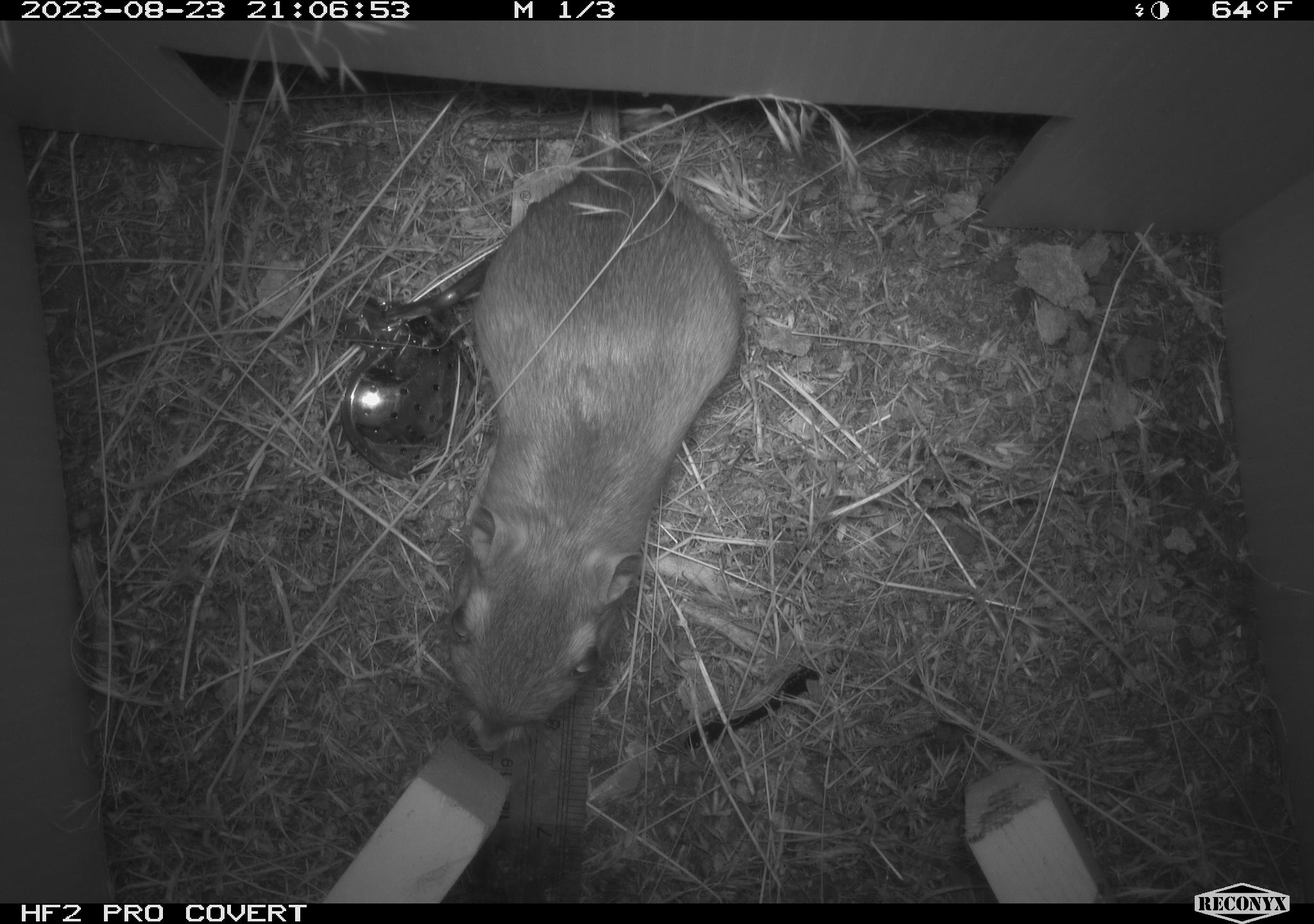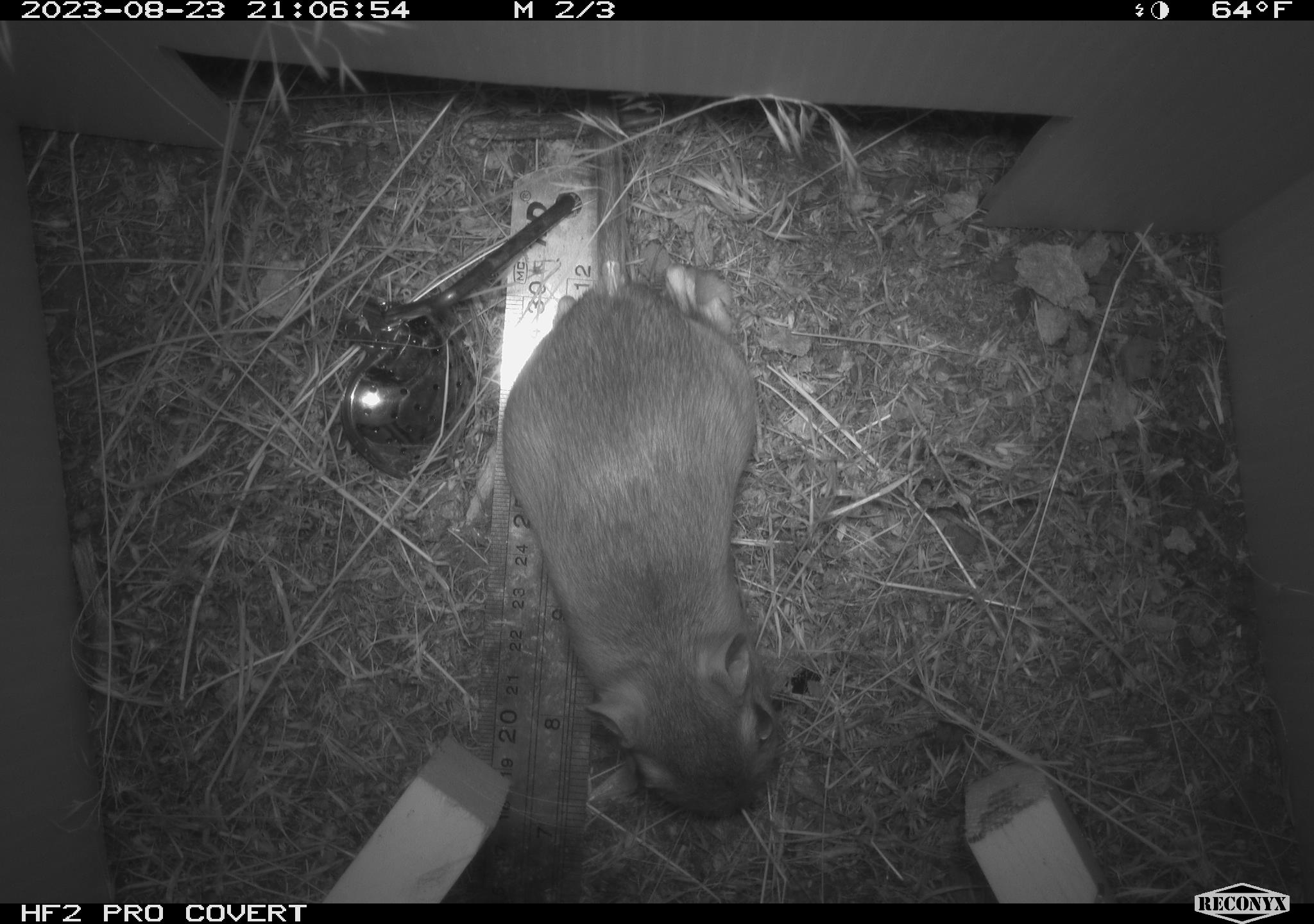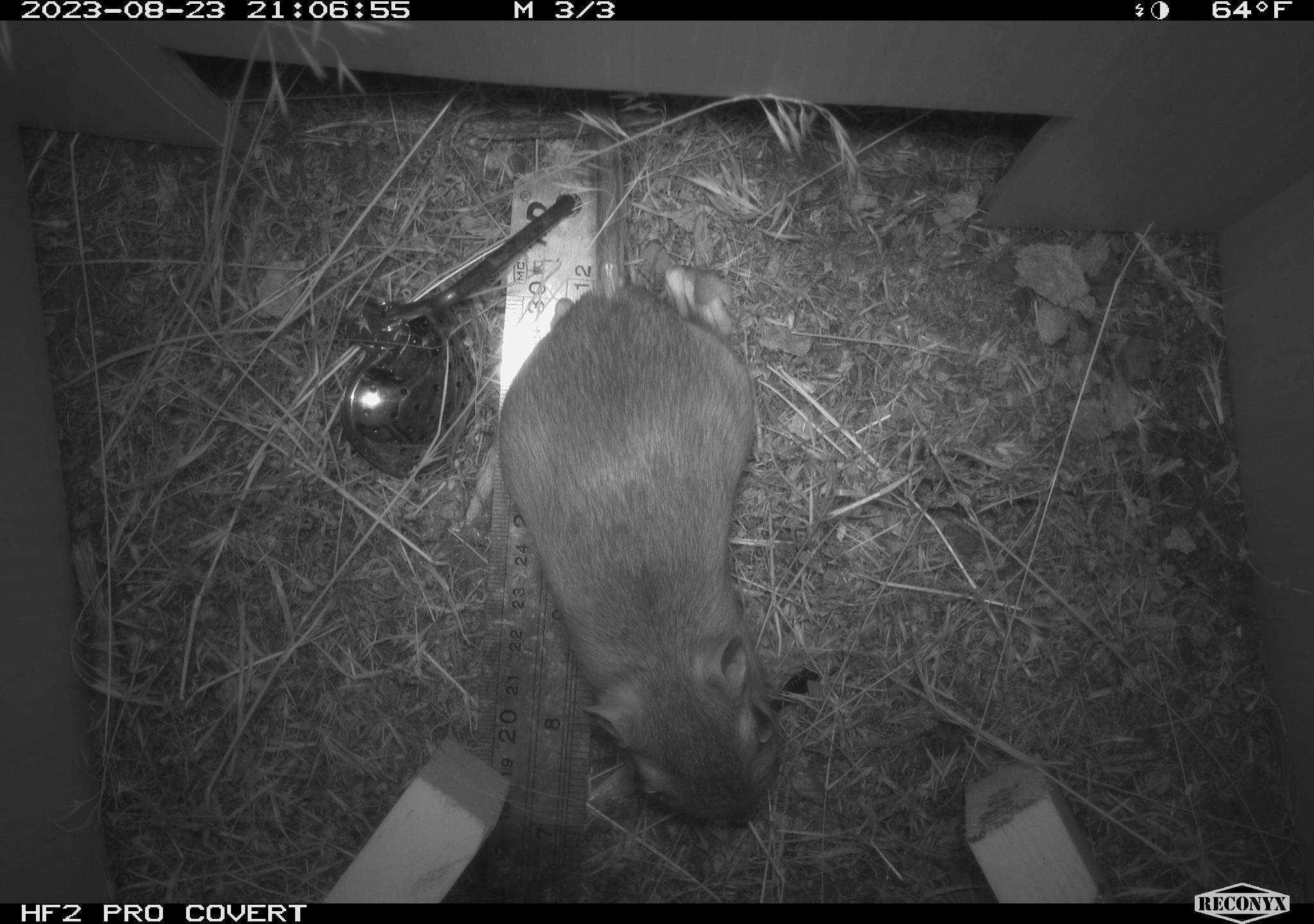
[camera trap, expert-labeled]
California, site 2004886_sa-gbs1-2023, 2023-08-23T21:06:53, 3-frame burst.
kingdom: Animalia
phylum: Chordata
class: Mammalia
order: Rodentia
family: Heteromyidae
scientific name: Heteromyidae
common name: kangaroo rats and pocket mice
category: heteromyidae family